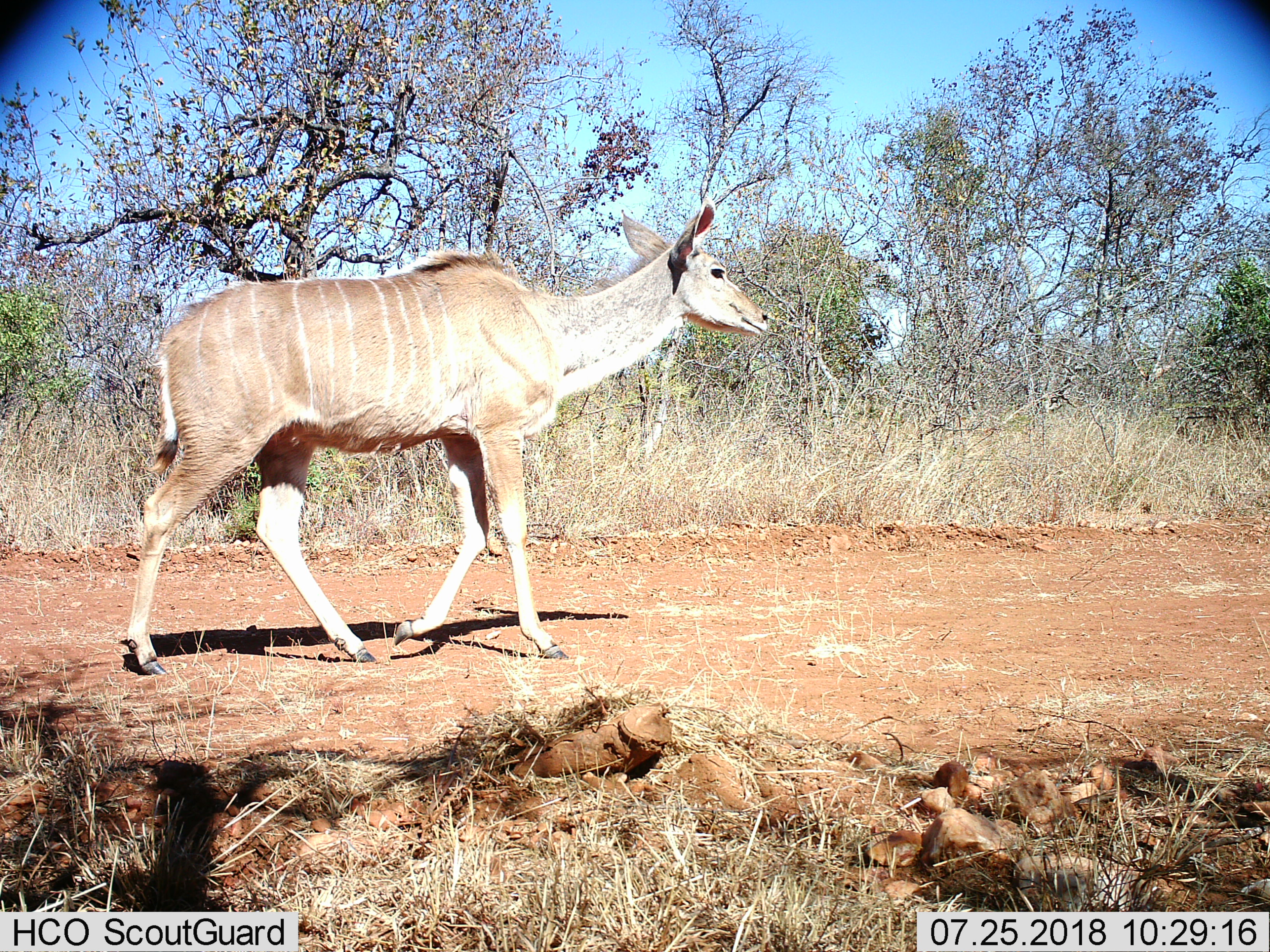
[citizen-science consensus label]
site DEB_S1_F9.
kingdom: Animalia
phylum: Chordata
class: Mammalia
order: Artiodactyla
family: Bovidae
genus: Tragelaphus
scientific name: Tragelaphus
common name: kudu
Kudu (Tragelaphus), count 1. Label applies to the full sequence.